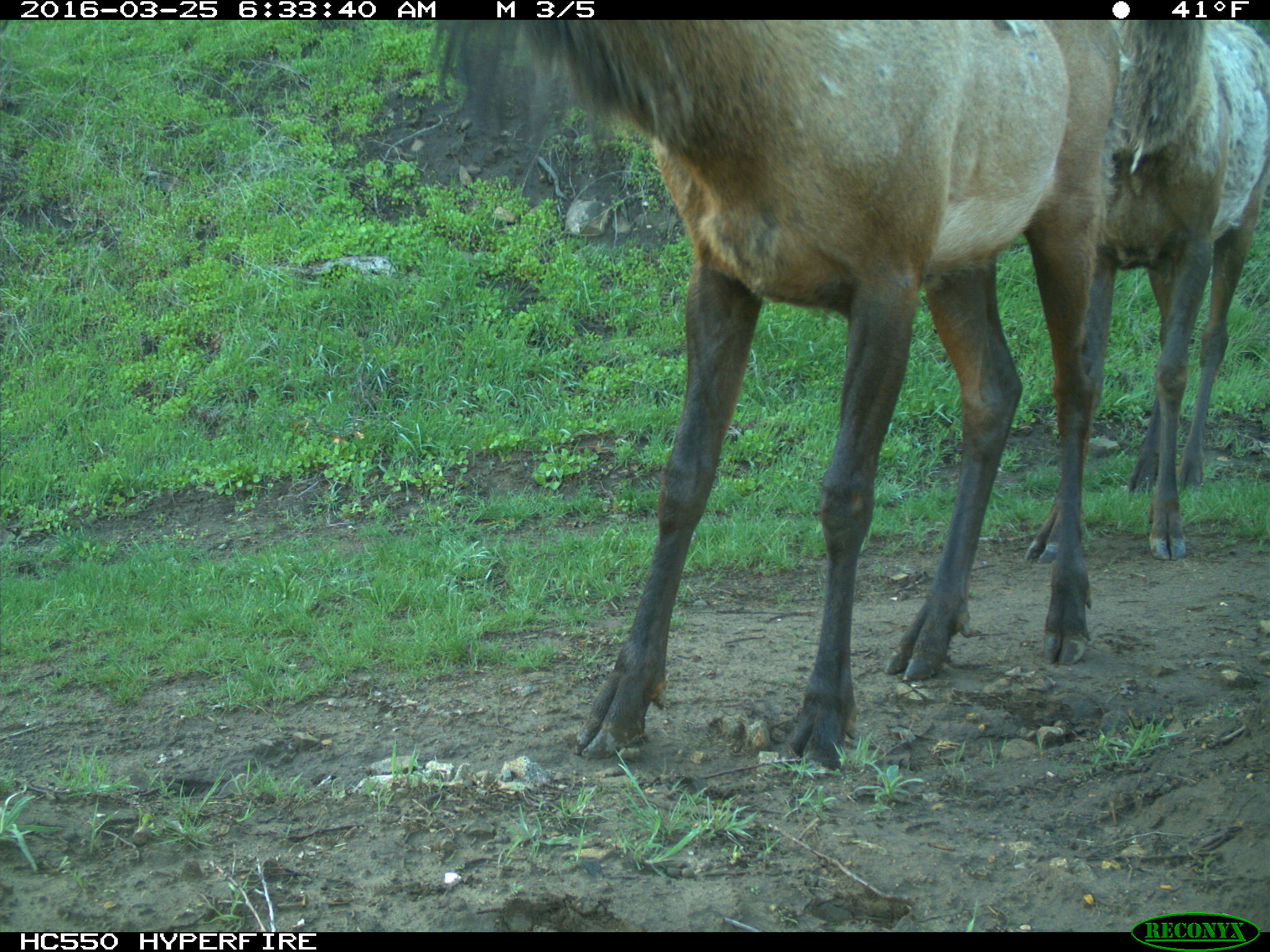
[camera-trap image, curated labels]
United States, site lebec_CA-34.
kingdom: Animalia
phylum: Chordata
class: Mammalia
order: Artiodactyla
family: Cervidae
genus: Cervus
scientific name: Cervus canadensis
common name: elk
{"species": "Cervus canadensis (elk)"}